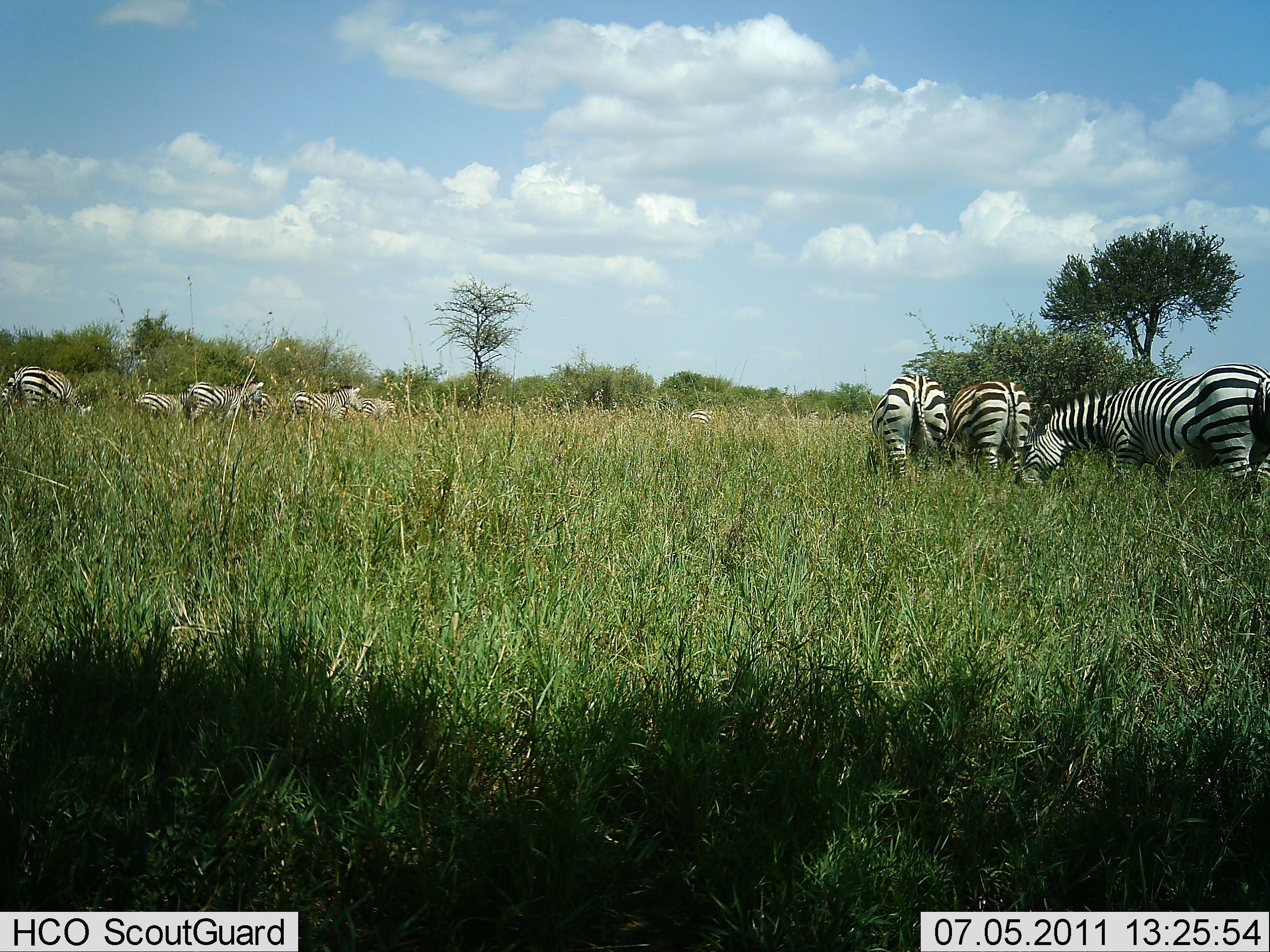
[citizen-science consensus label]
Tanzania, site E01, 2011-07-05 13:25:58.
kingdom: Animalia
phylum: Chordata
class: Mammalia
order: Perissodactyla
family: Equidae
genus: Equus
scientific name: Equus quagga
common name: plains zebra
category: zebra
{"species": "zebra (plains zebra) (Equus quagga)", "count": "8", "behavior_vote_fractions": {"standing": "42%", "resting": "0%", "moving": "8%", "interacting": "0%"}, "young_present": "0%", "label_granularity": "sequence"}